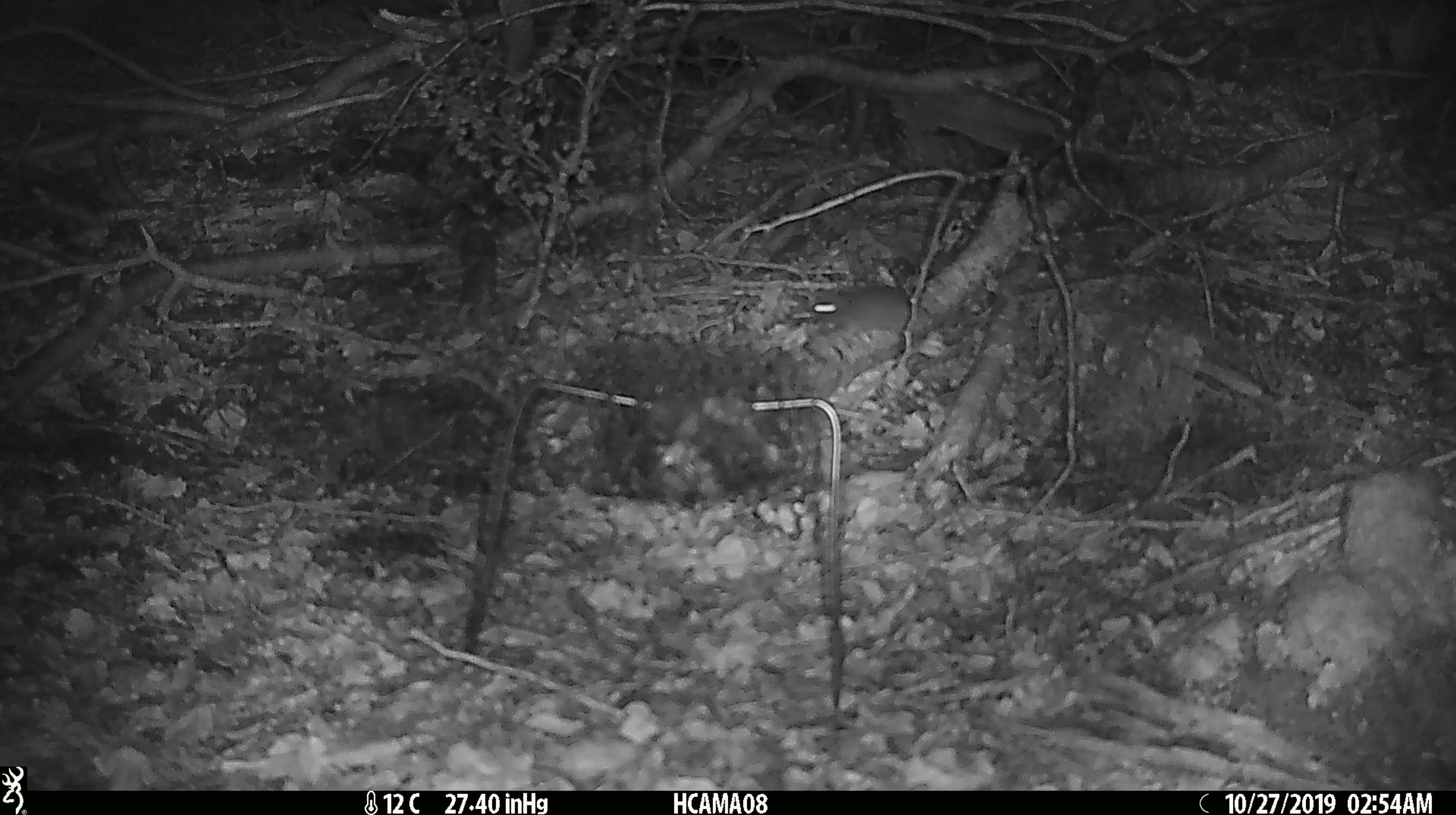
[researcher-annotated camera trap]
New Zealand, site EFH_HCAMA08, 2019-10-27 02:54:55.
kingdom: Animalia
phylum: Chordata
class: Mammalia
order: Rodentia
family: Muridae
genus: Mus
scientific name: Mus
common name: mouse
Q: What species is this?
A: Mouse (Mus).